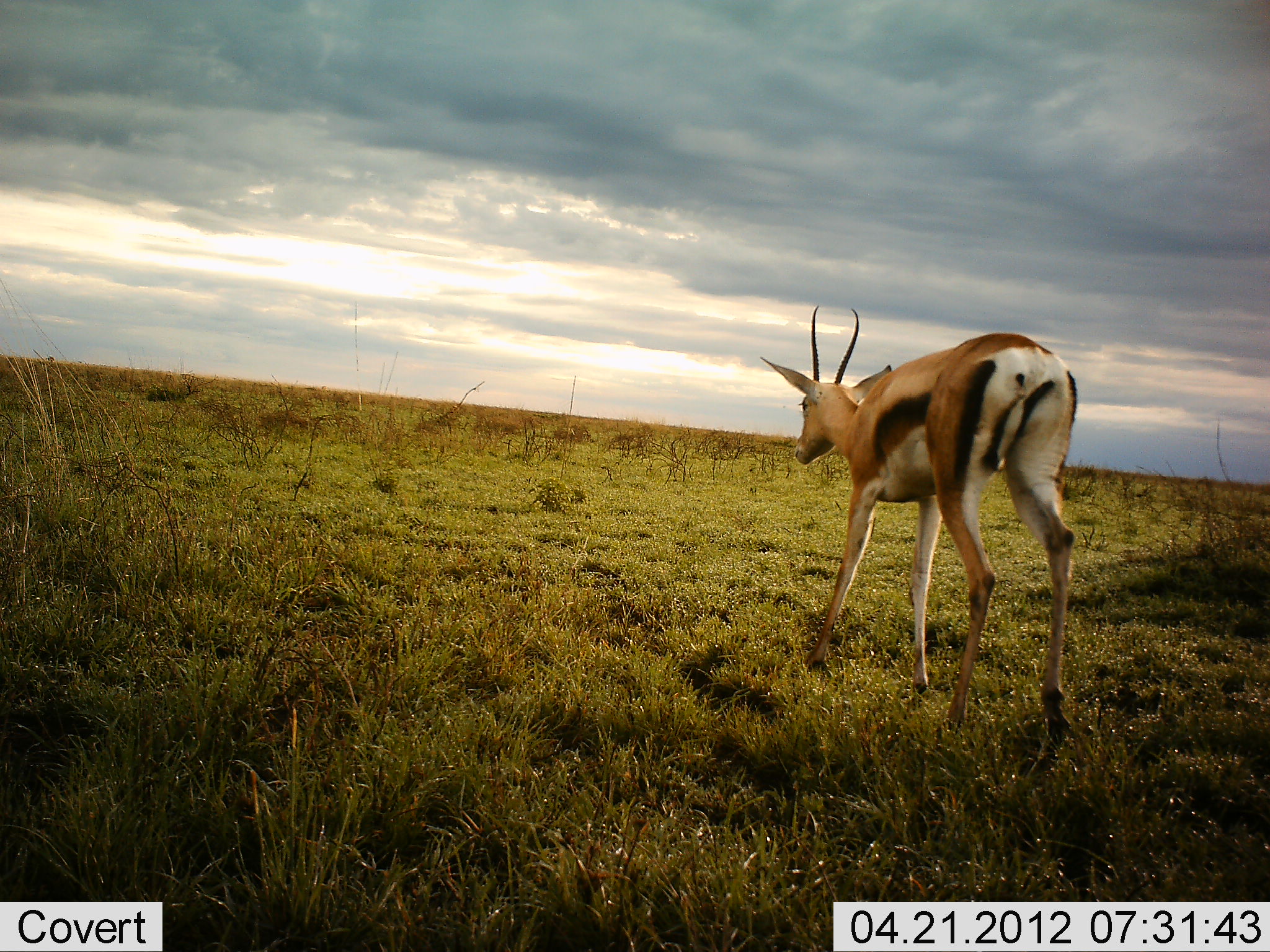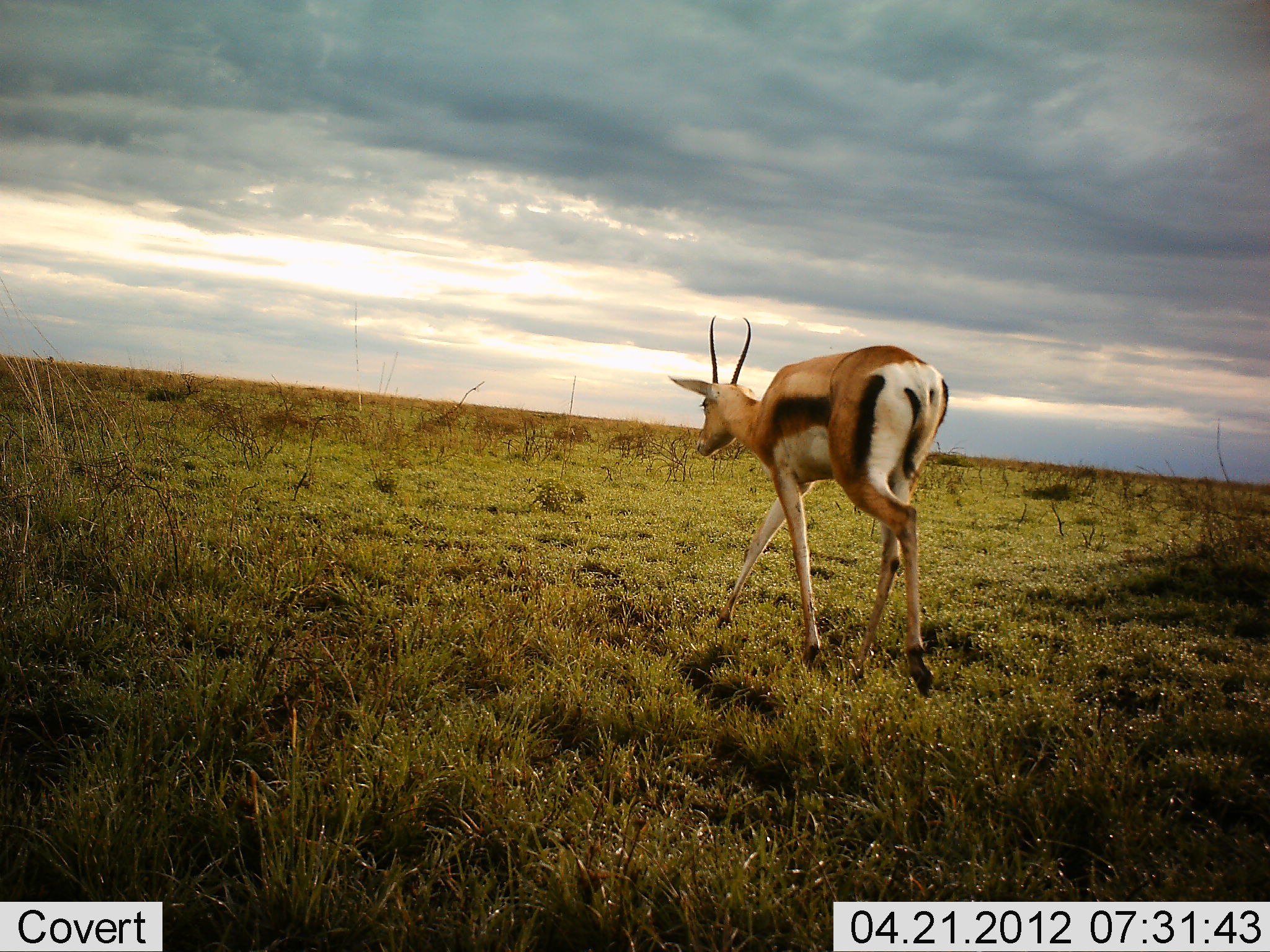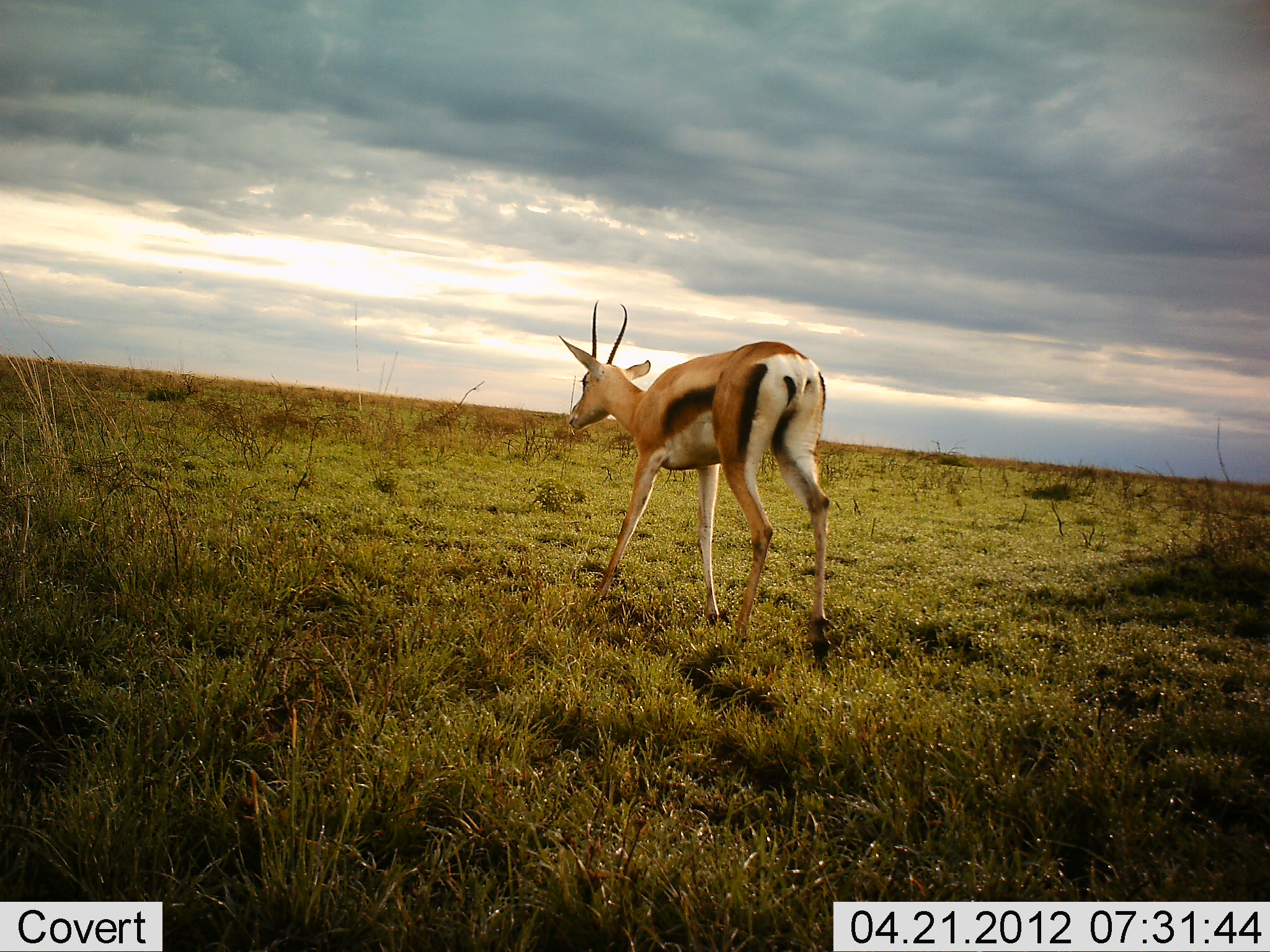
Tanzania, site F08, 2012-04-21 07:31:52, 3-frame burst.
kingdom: Animalia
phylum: Chordata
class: Mammalia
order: Artiodactyla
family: Bovidae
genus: Nanger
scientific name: Nanger granti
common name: grant's gazelle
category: gazellegrants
Gazellegrants (grant's gazelle) (Nanger granti), count 1. Behavior (volunteer vote fractions): standing 8%, resting 0%, moving 100%, interacting 0%. Young present (vote fraction): 0%. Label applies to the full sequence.